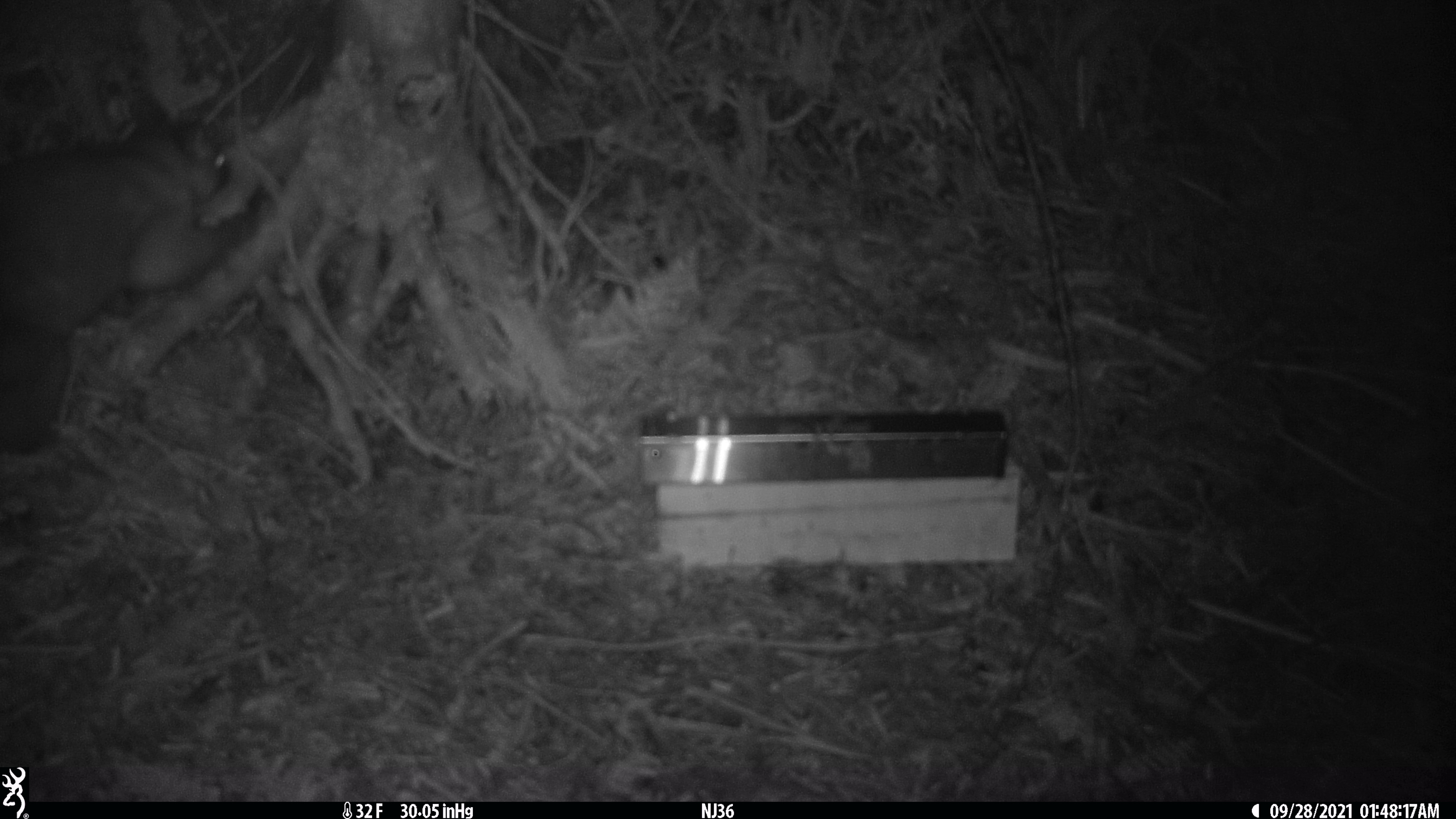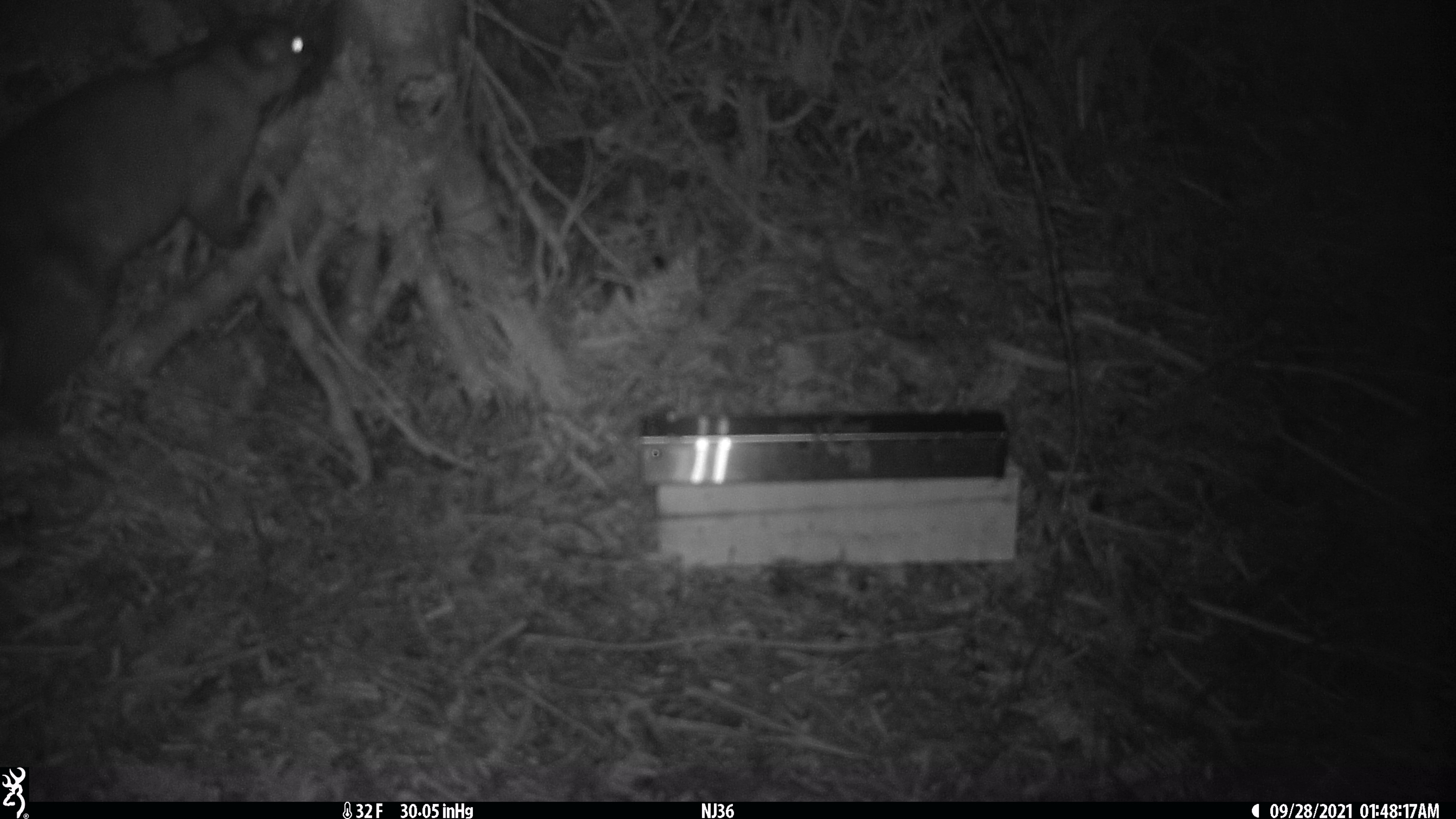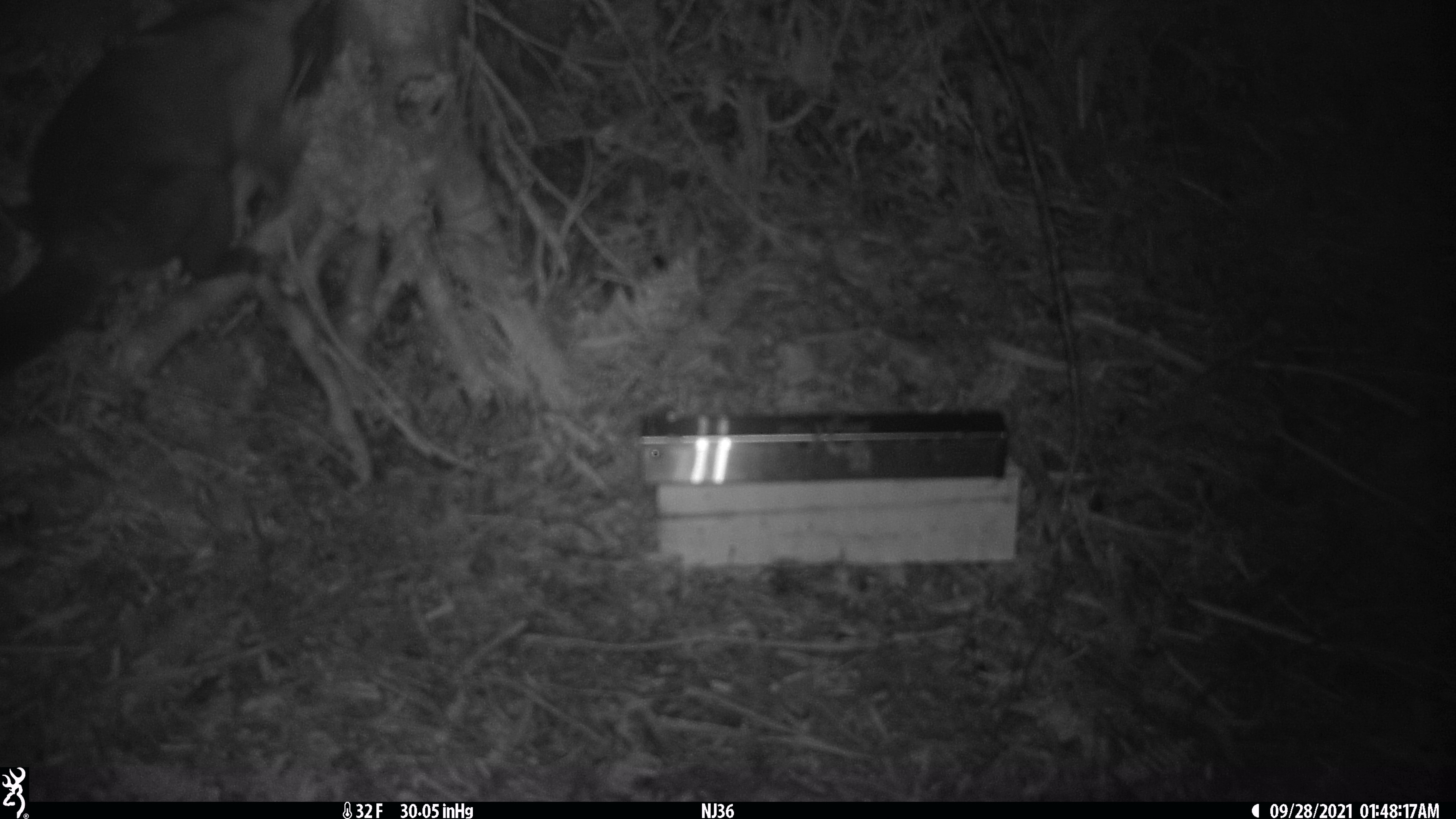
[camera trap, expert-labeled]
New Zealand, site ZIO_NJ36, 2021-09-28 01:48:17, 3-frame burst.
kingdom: Animalia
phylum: Chordata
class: Mammalia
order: Diprotodontia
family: Phalangeridae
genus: Trichosurus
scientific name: Trichosurus vulpecula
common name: common brushtail possum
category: possum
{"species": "possum (common brushtail possum) (Trichosurus vulpecula)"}